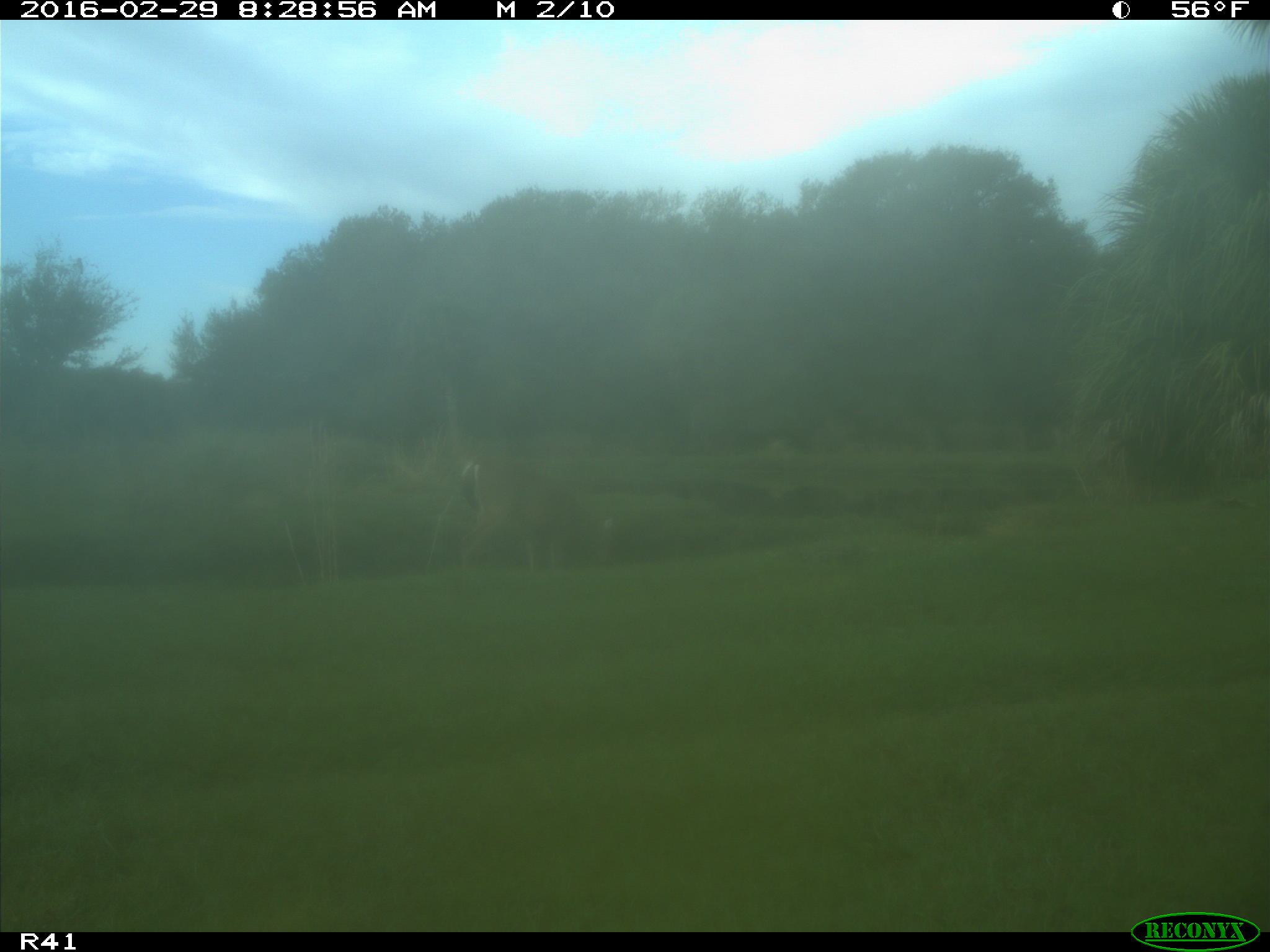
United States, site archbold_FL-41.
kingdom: Animalia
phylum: Chordata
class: Mammalia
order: Artiodactyla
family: Cervidae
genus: Odocoileus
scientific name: Odocoileus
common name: deer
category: unidentified deer